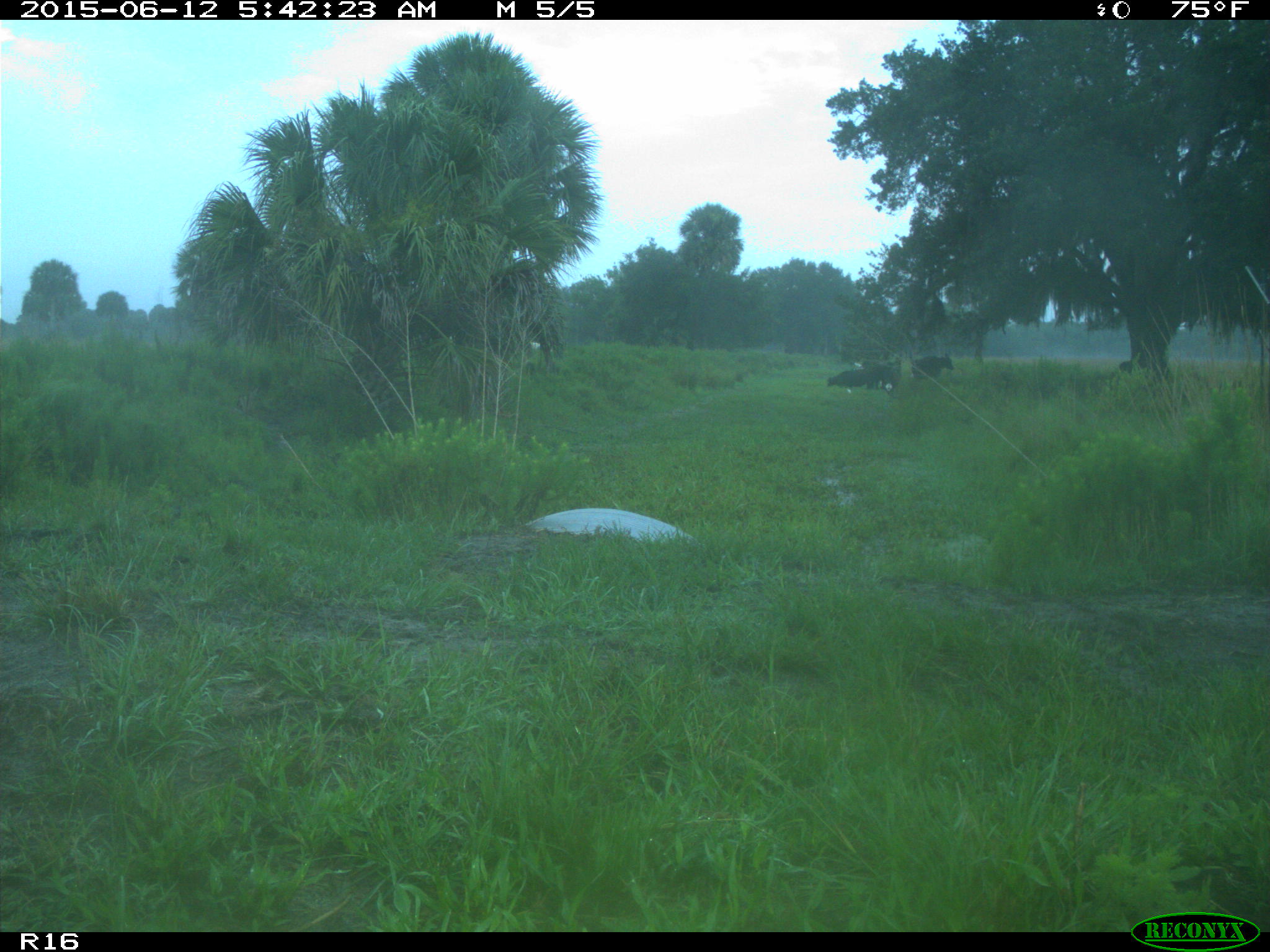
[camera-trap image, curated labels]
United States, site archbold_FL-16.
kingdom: Animalia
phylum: Chordata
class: Mammalia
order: Artiodactyla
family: Bovidae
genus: Bos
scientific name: Bos taurus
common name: domestic cow